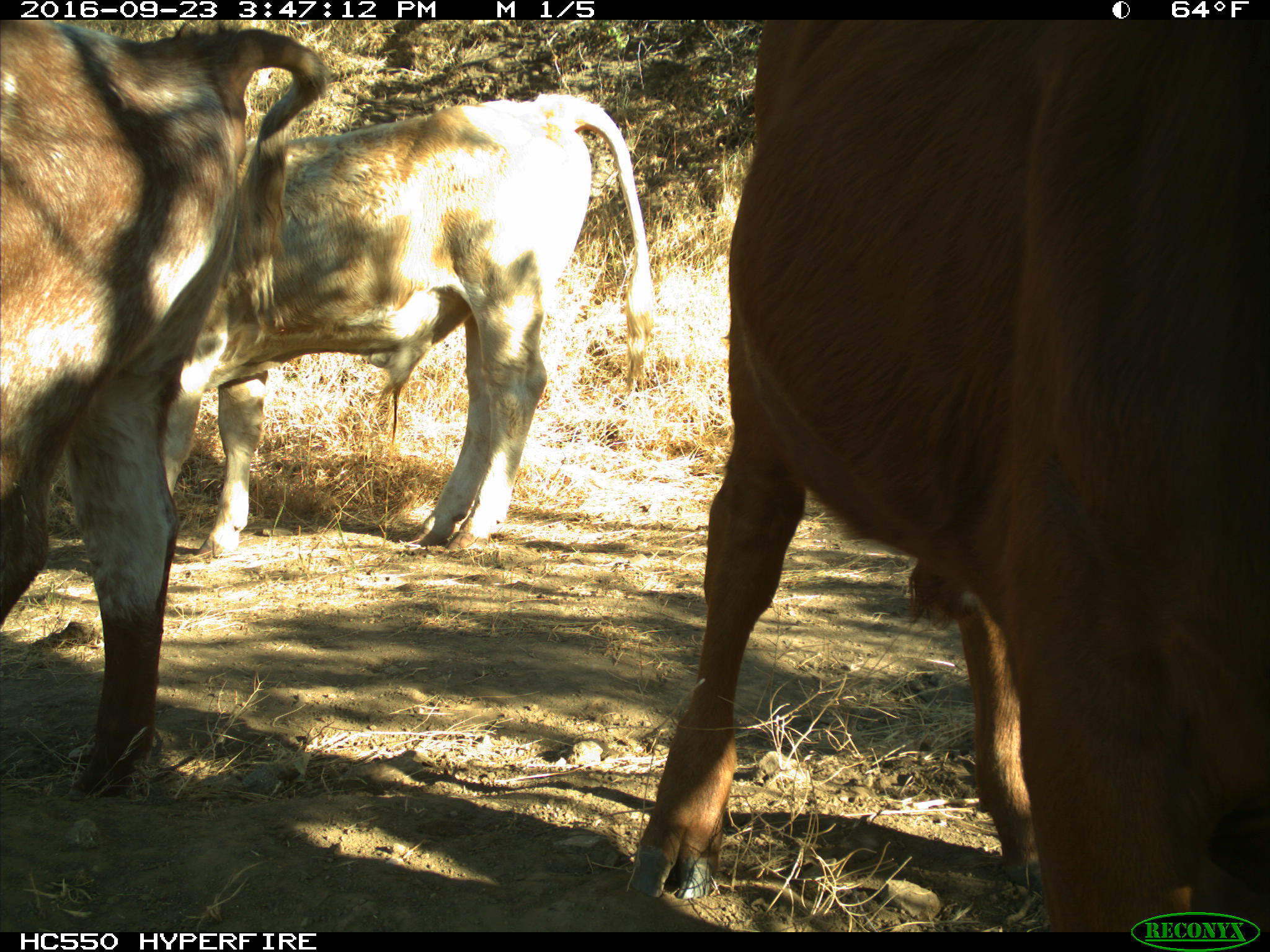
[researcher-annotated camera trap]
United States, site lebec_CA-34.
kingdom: Animalia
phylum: Chordata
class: Mammalia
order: Artiodactyla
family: Bovidae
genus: Bos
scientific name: Bos taurus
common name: domestic cow